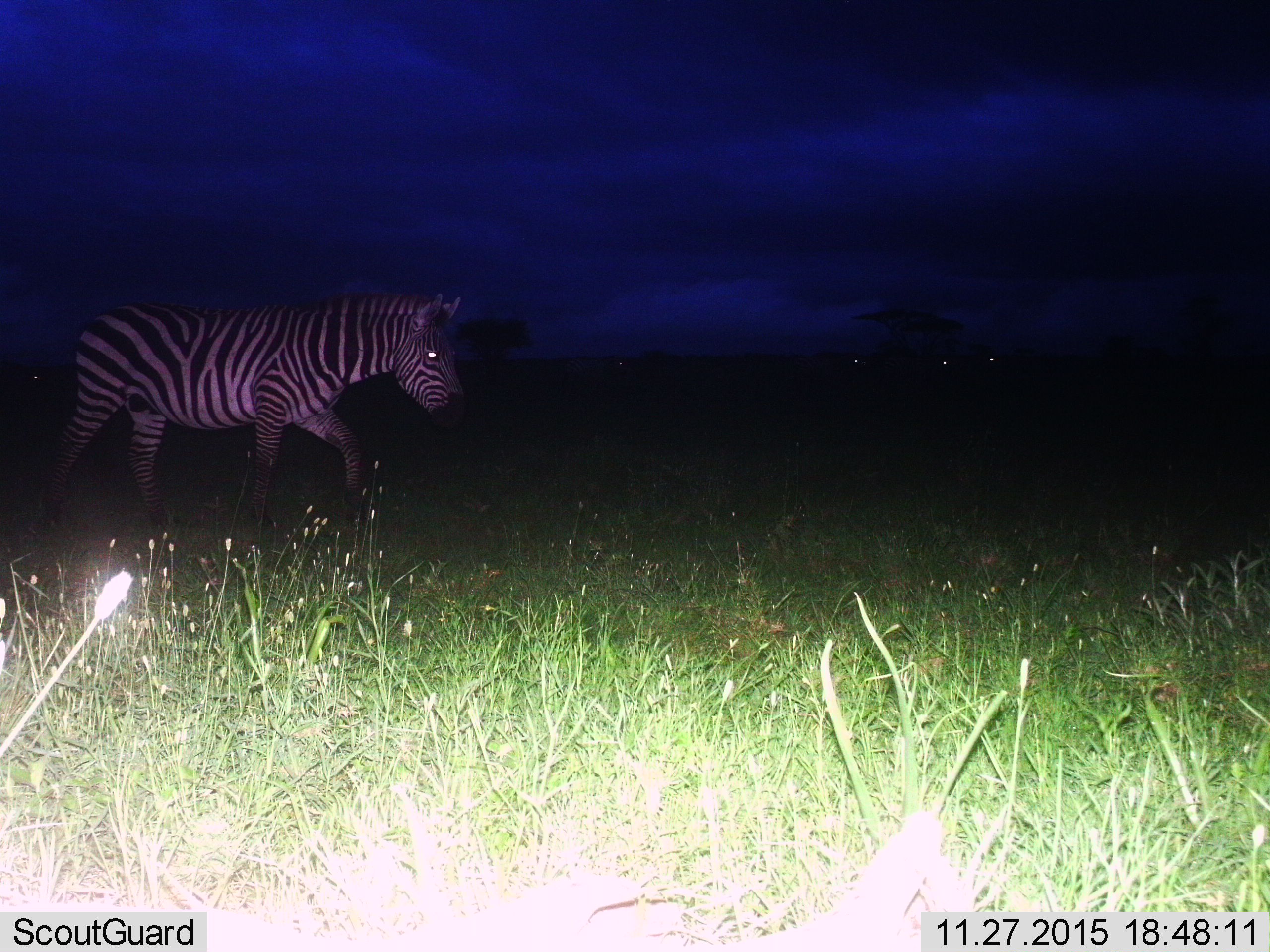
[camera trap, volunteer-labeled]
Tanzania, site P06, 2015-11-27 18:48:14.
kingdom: Animalia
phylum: Chordata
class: Mammalia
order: Perissodactyla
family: Equidae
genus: Equus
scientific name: Equus quagga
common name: plains zebra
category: zebra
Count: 1.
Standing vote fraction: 0%.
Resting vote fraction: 0%.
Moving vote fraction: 100%.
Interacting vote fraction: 0%.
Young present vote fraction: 0%.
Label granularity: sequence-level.